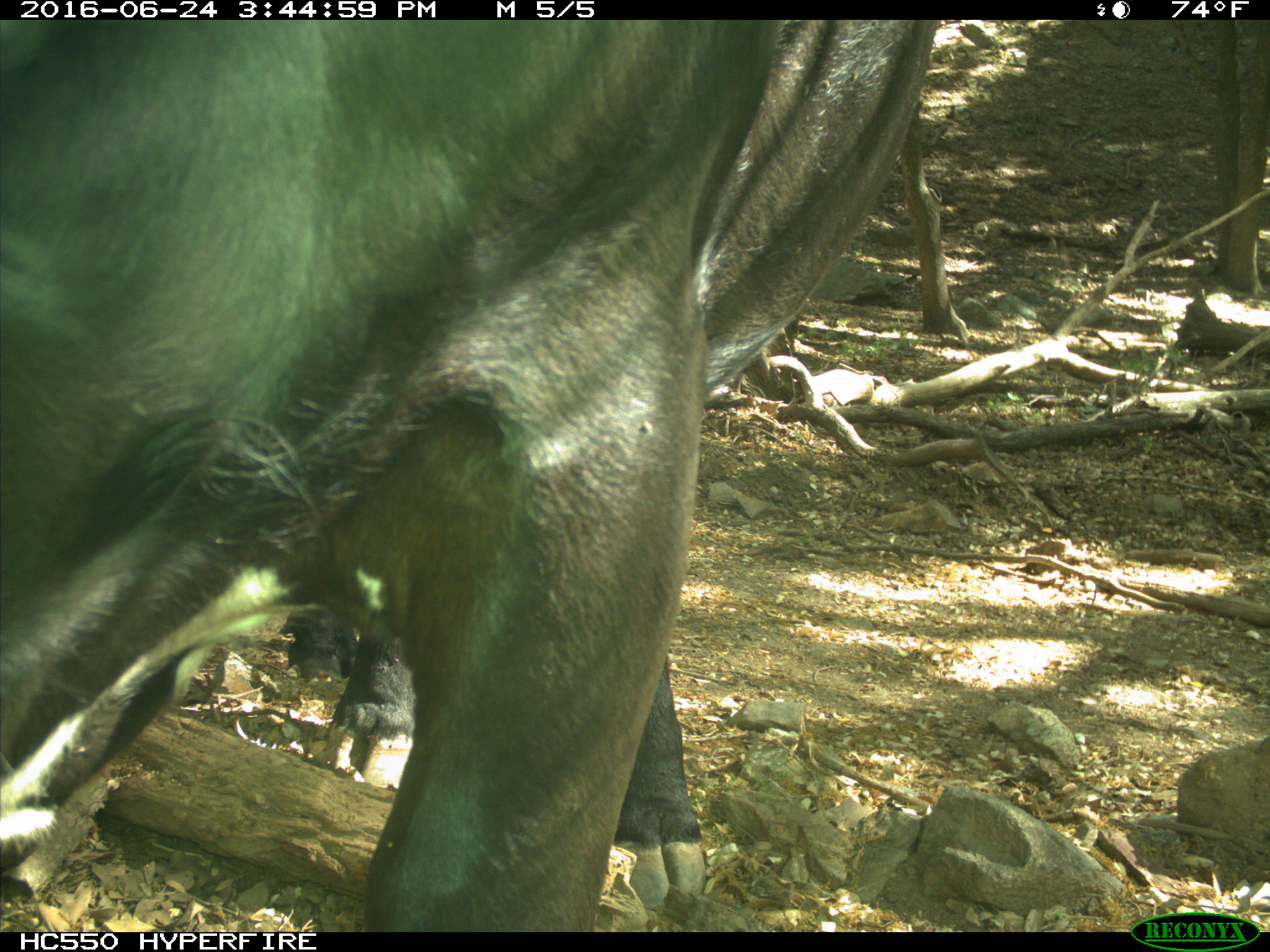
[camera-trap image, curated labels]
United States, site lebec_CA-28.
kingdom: Animalia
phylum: Chordata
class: Mammalia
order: Artiodactyla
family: Bovidae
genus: Bos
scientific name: Bos taurus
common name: domestic cow